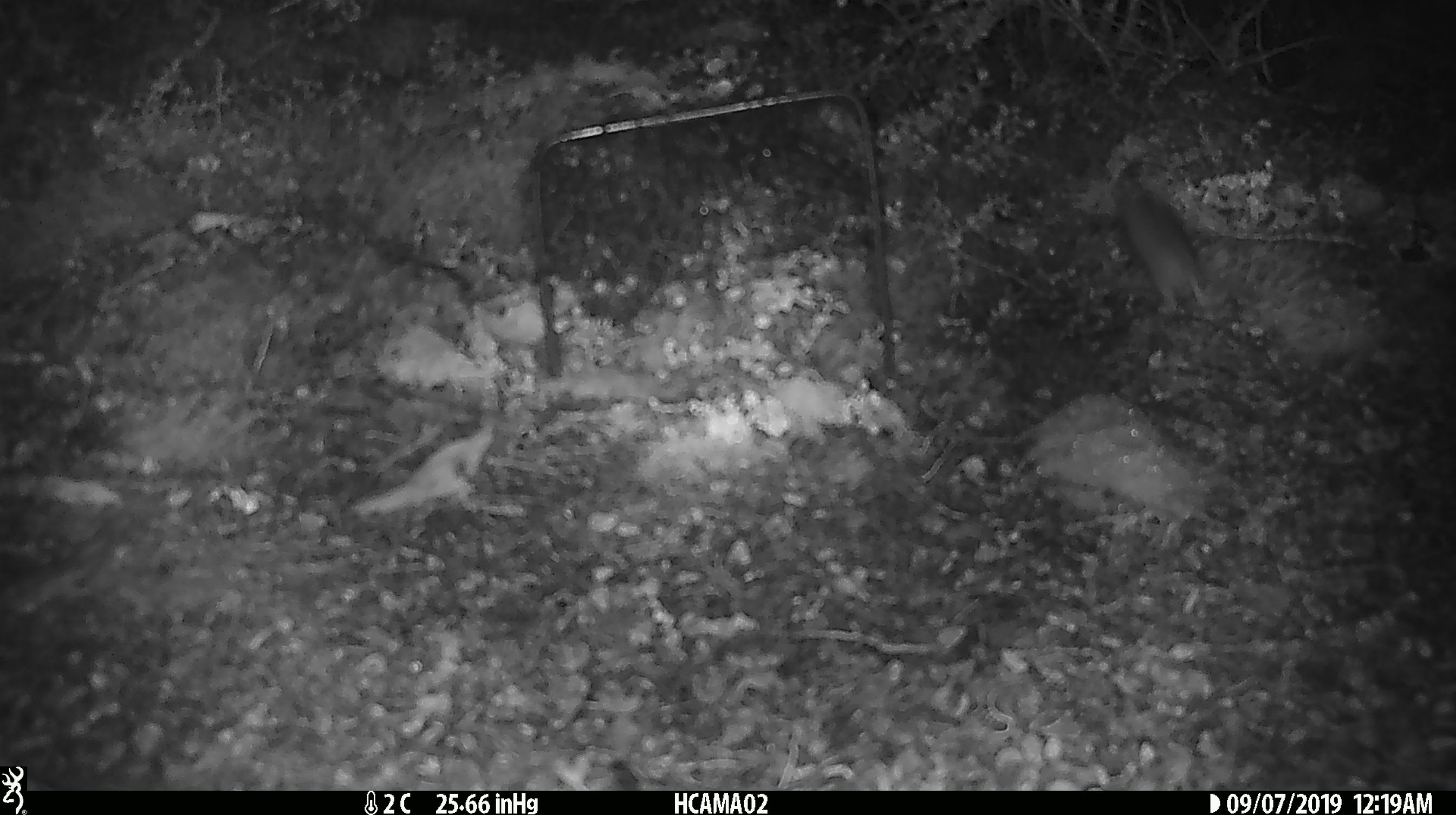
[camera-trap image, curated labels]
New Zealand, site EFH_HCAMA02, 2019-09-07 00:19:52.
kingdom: Animalia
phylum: Chordata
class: Mammalia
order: Rodentia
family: Muridae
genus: Mus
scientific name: Mus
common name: mouse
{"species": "mouse (Mus)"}